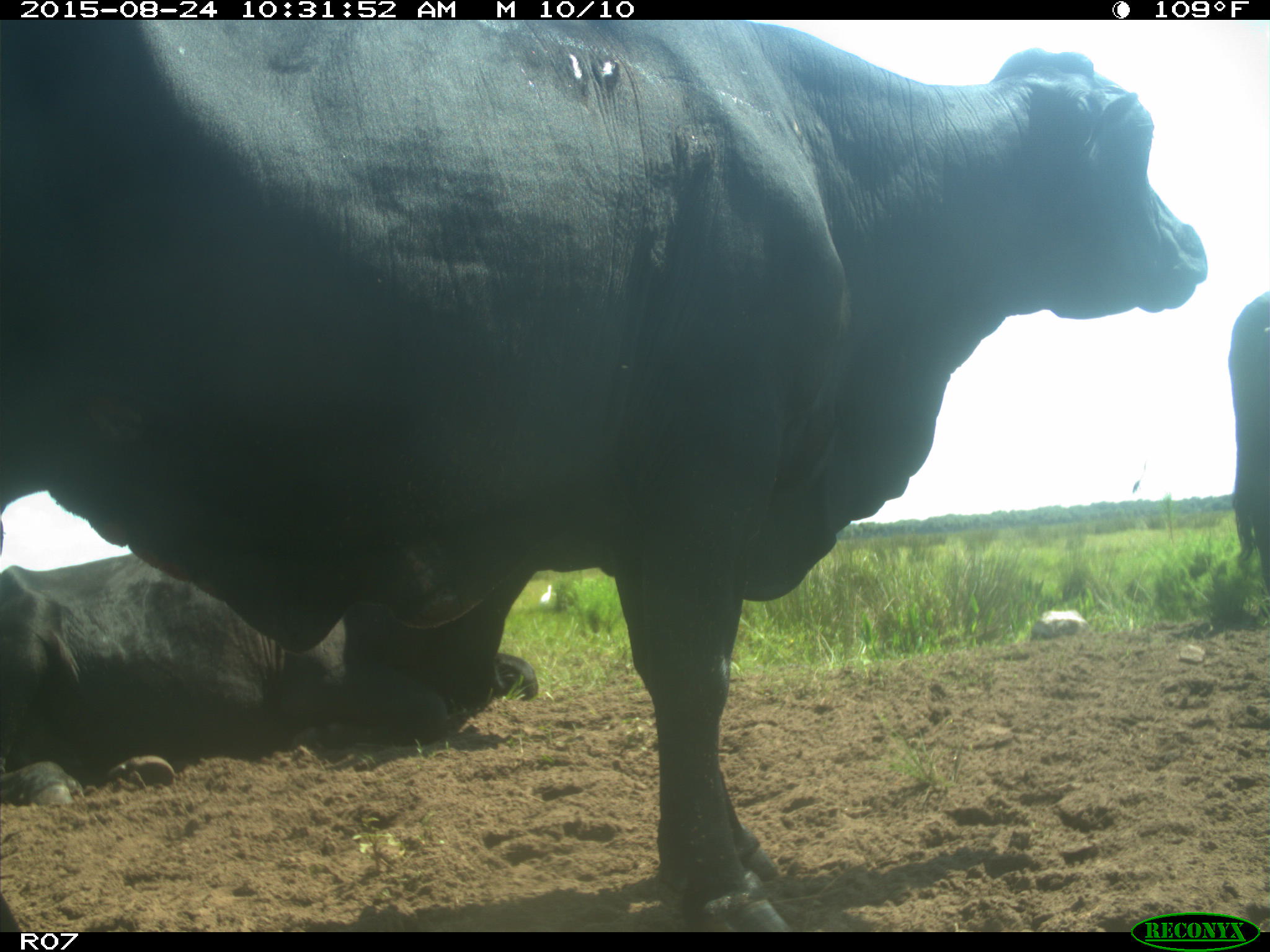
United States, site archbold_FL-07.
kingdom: Animalia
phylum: Chordata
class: Mammalia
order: Artiodactyla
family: Bovidae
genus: Bos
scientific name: Bos taurus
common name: domestic cow